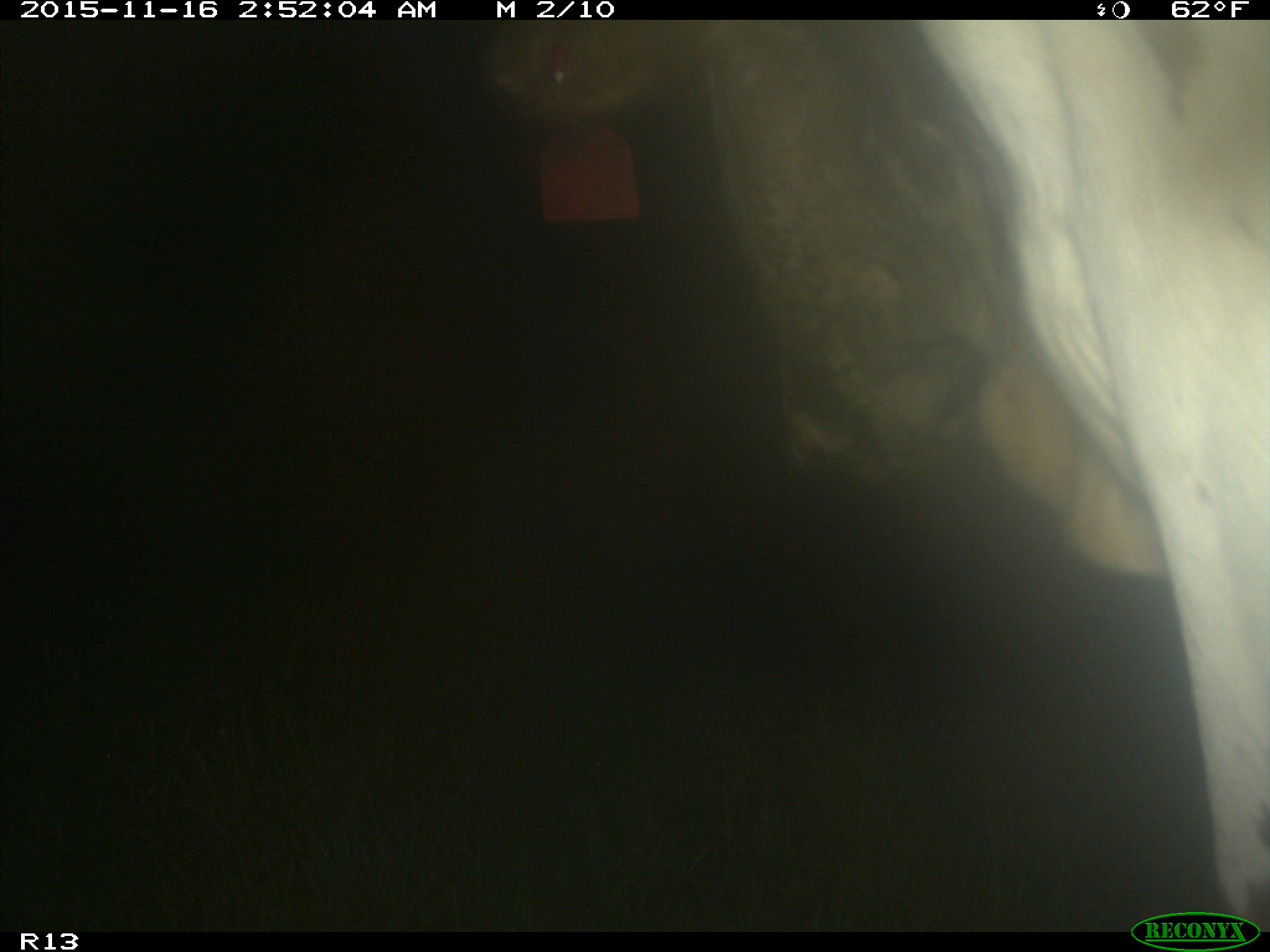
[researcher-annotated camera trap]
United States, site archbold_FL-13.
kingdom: Animalia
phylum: Chordata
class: Mammalia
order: Artiodactyla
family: Bovidae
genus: Bos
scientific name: Bos taurus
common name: domestic cow